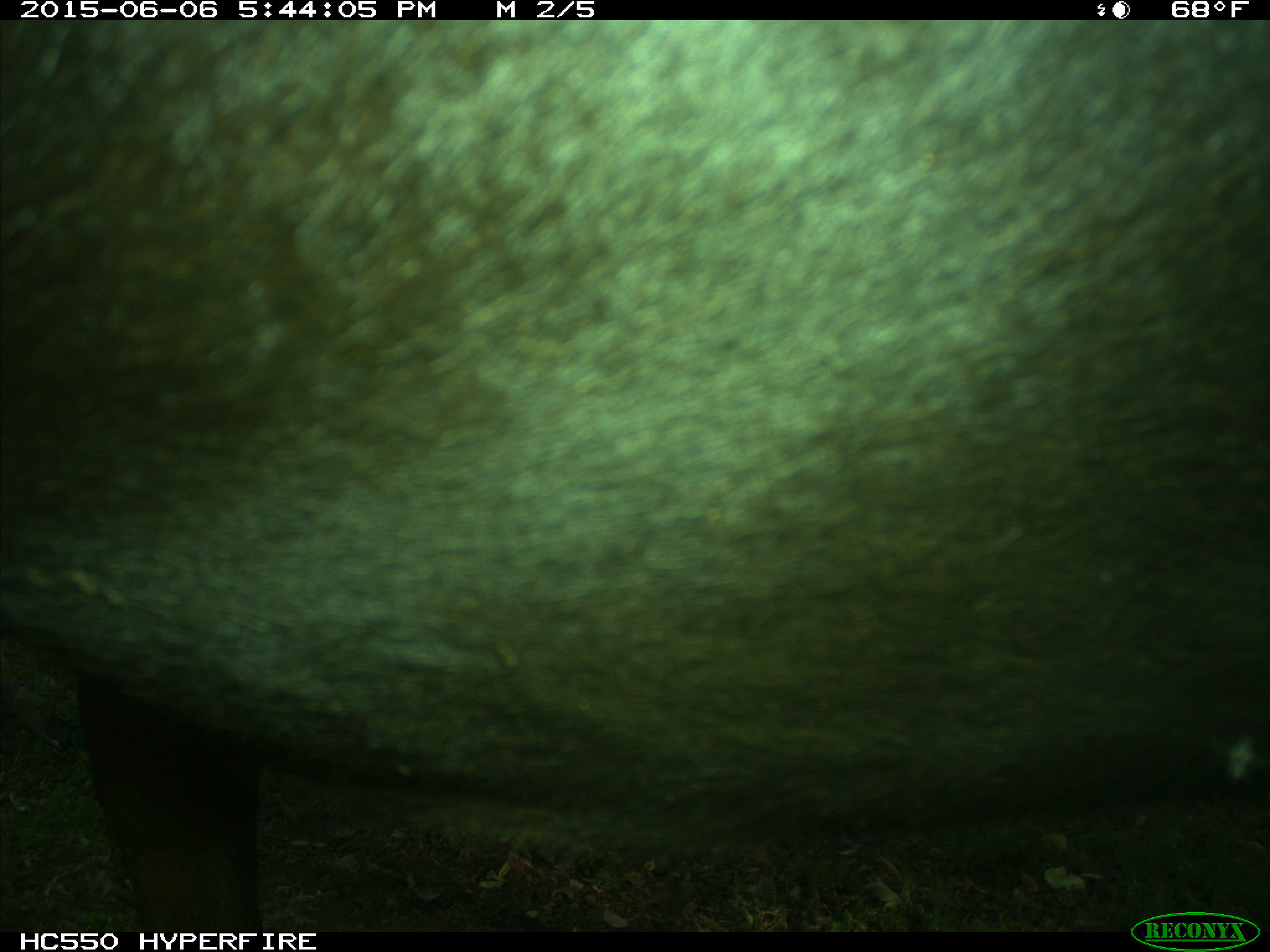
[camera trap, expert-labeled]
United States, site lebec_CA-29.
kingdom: Animalia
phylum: Chordata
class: Mammalia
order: Artiodactyla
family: Bovidae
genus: Bos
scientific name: Bos taurus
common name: domestic cow